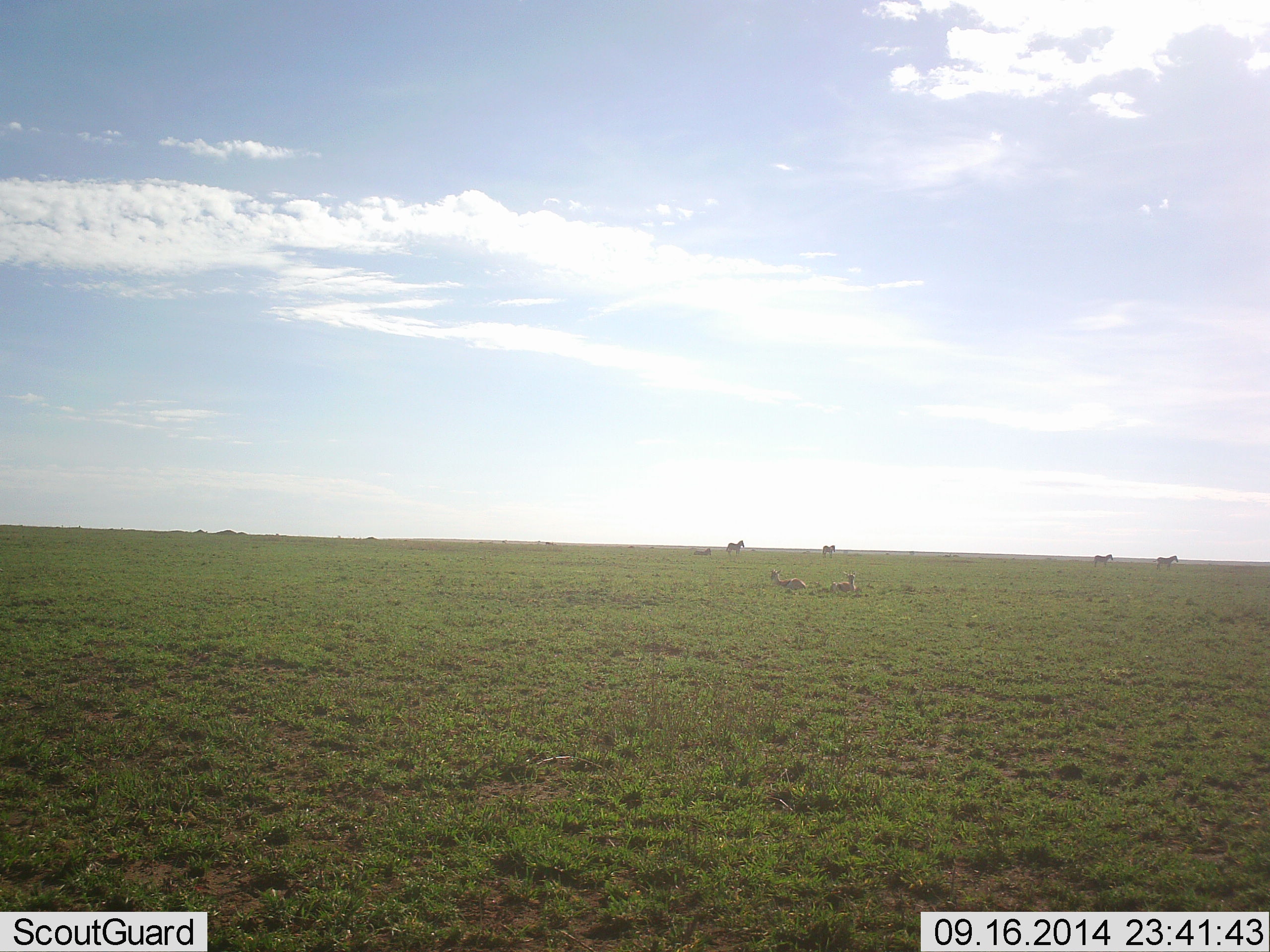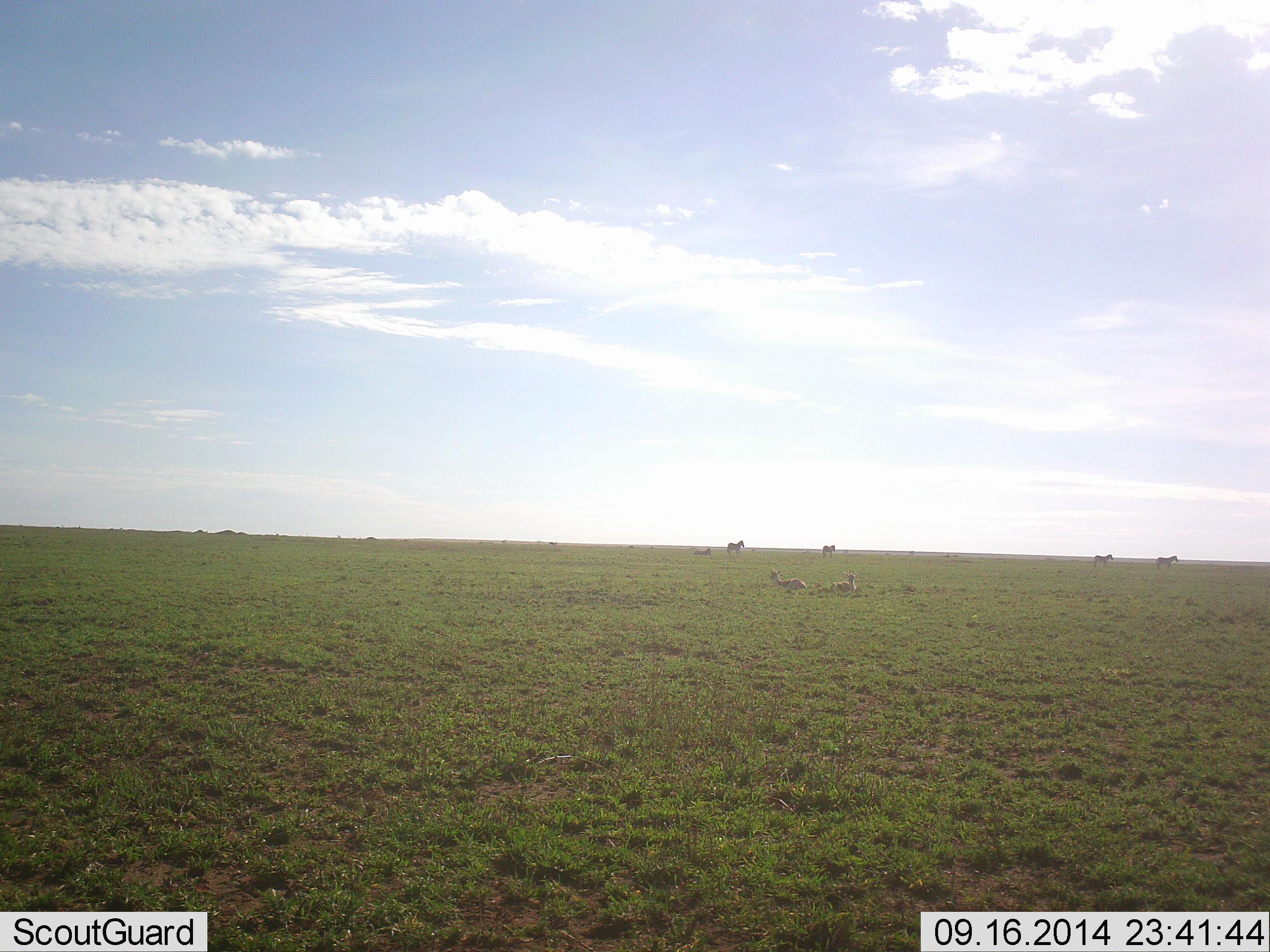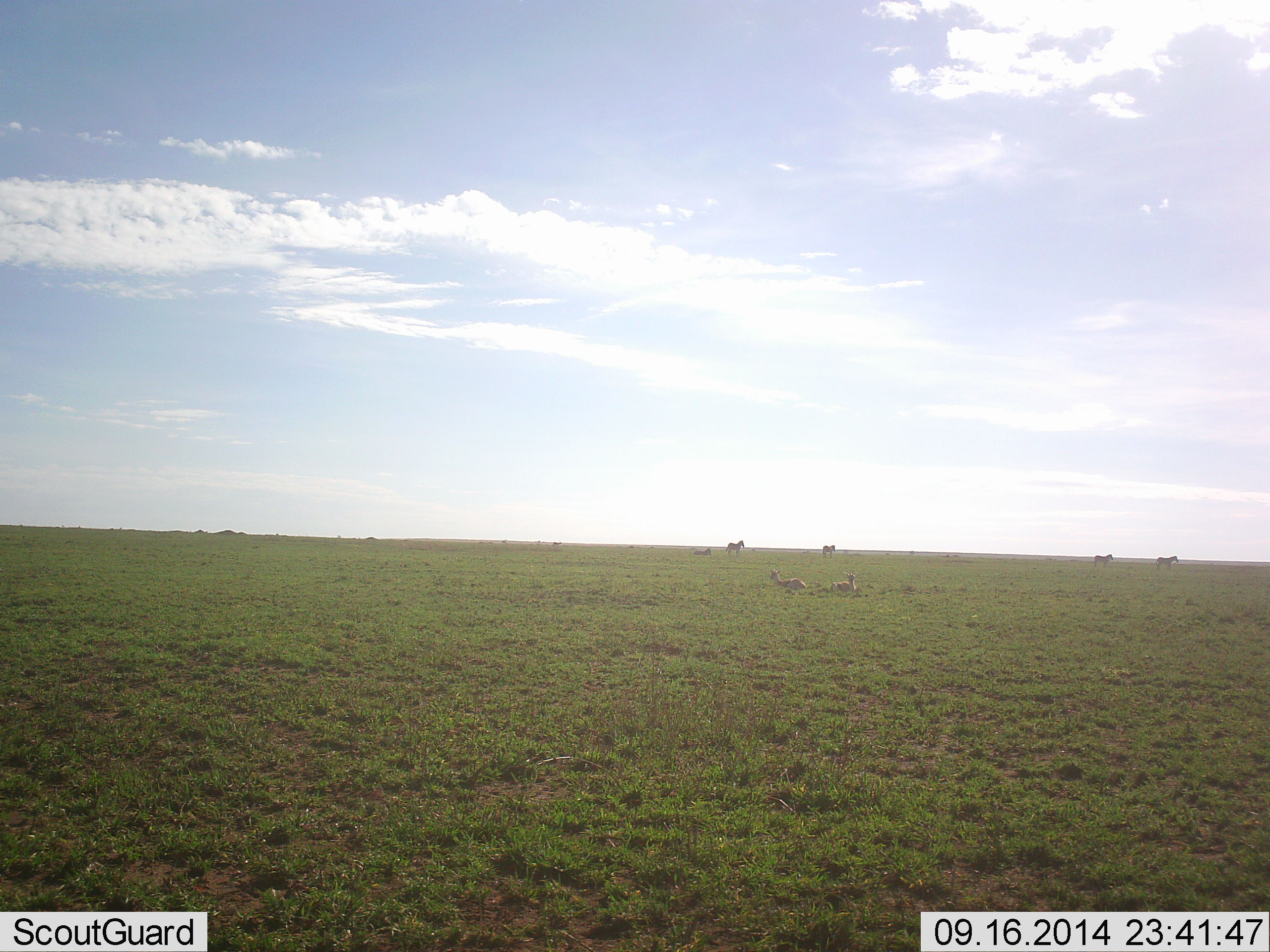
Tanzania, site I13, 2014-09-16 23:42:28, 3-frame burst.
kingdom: Animalia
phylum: Chordata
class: Mammalia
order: Artiodactyla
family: Bovidae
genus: Eudorcas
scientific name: Eudorcas thomsonii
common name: thomson's gazelle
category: gazellethomsons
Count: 2.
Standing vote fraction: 38%.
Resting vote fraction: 92%.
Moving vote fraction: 15%.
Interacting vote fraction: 0%.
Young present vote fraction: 0%.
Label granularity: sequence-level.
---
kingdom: Animalia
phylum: Chordata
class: Mammalia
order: Perissodactyla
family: Equidae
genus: Equus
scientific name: Equus quagga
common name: plains zebra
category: zebra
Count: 4.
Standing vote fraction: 60%.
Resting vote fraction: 20%.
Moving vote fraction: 40%.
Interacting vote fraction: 0%.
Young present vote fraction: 0%.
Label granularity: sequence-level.